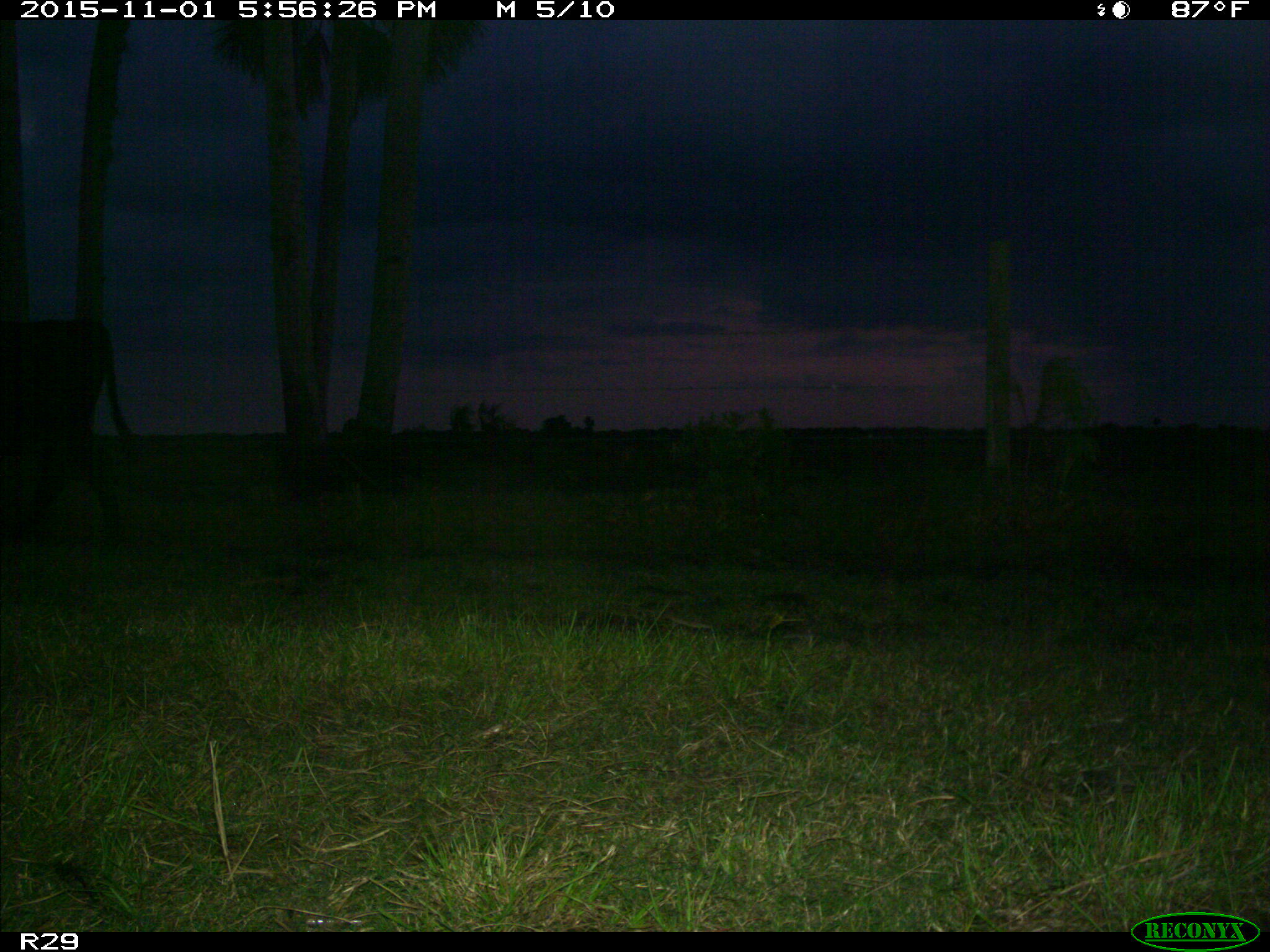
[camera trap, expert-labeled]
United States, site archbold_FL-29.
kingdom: Animalia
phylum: Chordata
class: Mammalia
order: Artiodactyla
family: Bovidae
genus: Bos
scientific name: Bos taurus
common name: domestic cow